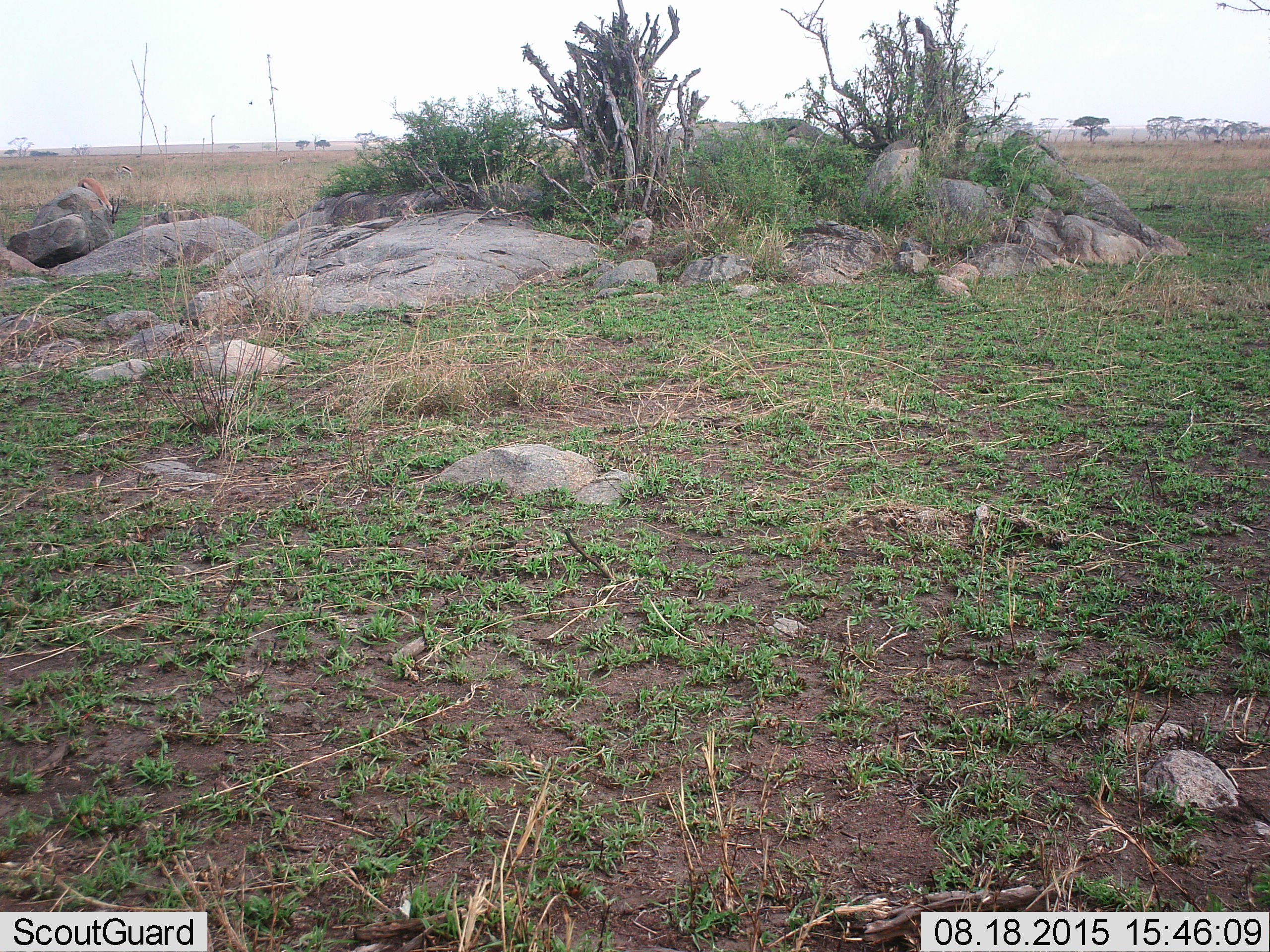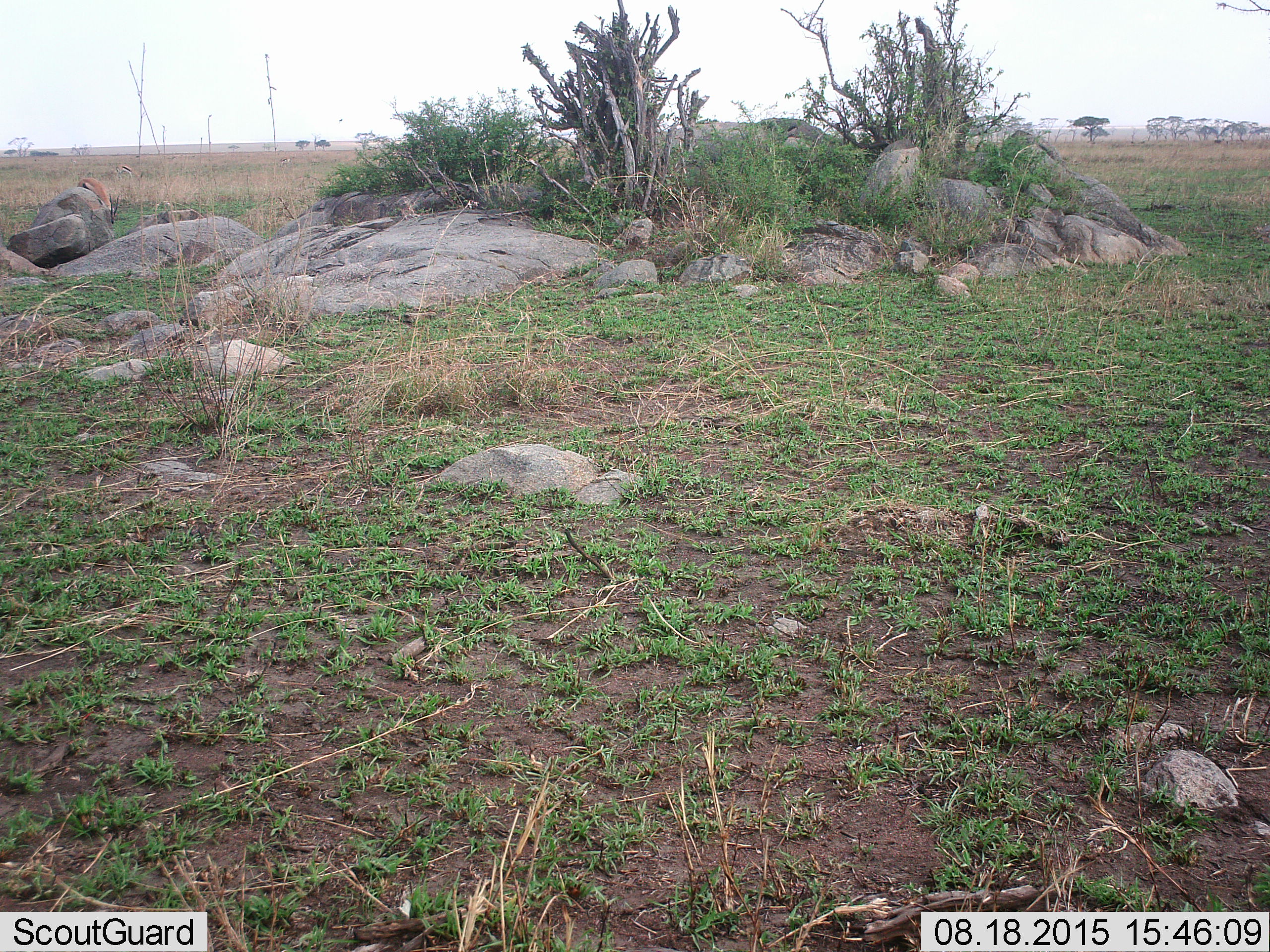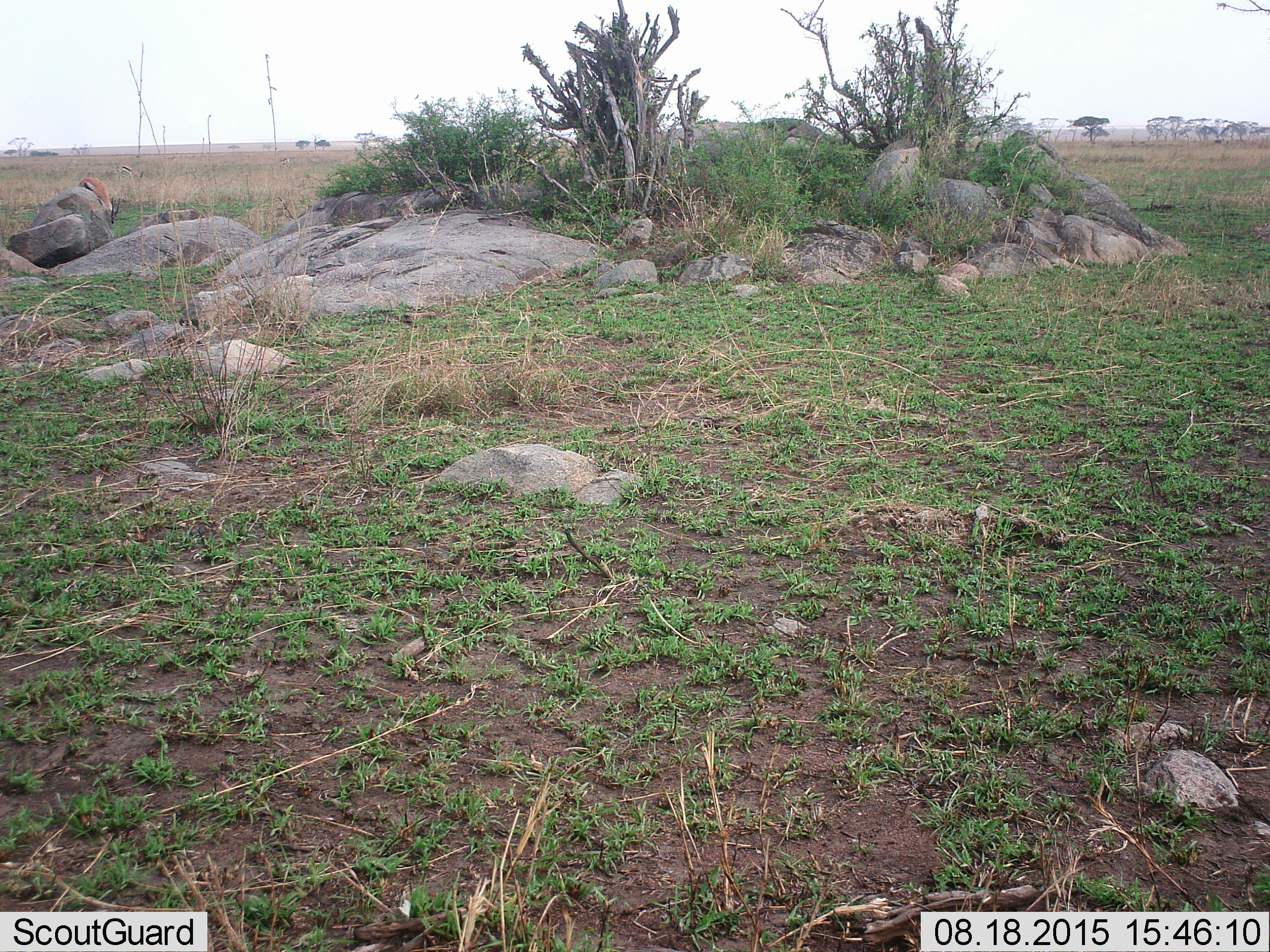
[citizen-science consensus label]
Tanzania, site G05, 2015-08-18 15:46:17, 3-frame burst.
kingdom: Animalia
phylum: Chordata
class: Mammalia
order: Artiodactyla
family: Bovidae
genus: Eudorcas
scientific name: Eudorcas thomsonii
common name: thomson's gazelle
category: gazellethomsons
Gazellethomsons (thomson's gazelle) (Eudorcas thomsonii), count 3. Behavior (volunteer vote fractions): standing 25%, resting 0%, moving 8%, interacting 0%. Young present (vote fraction): 0%. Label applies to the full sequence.